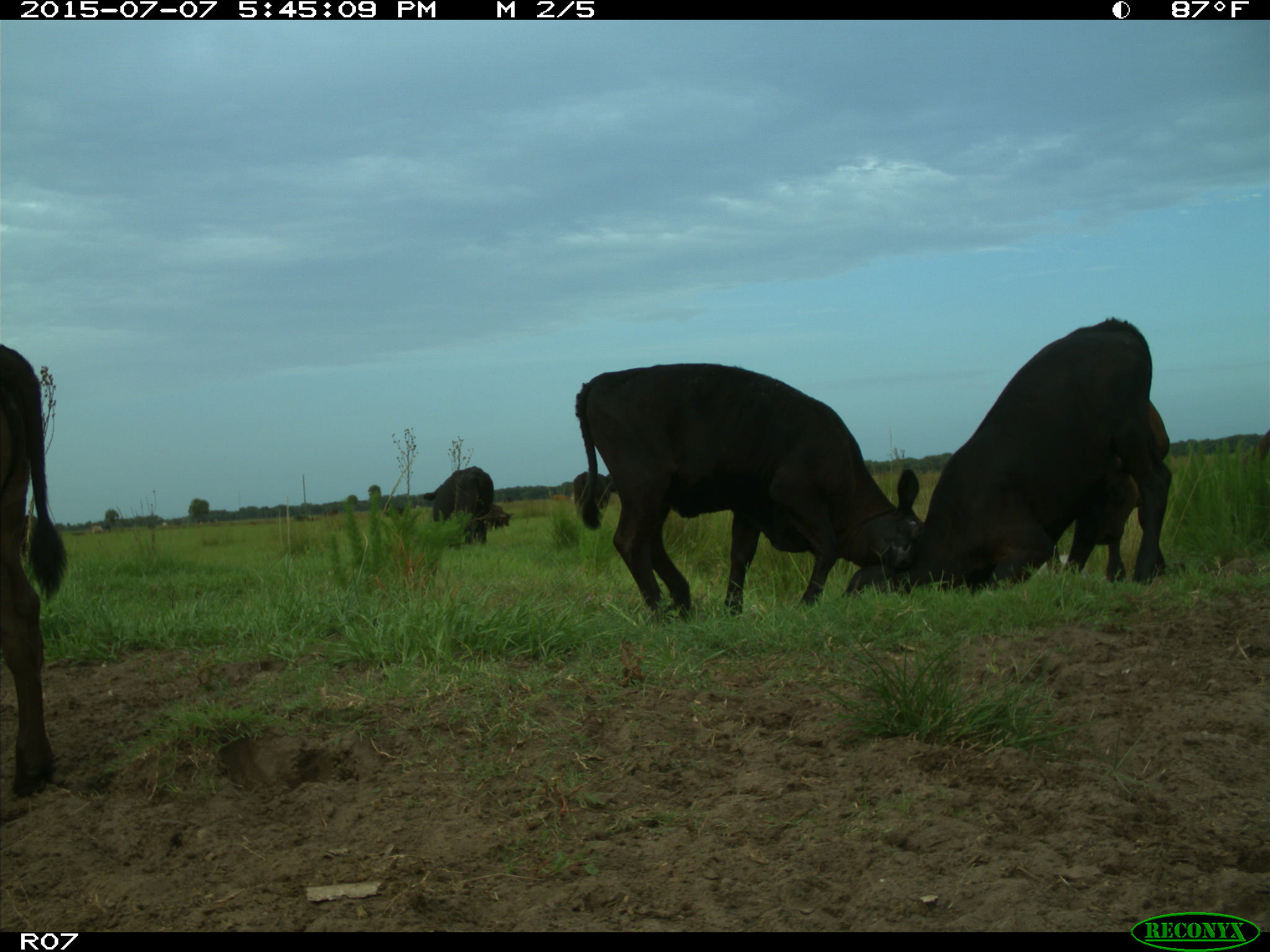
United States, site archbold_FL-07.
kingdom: Animalia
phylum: Chordata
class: Mammalia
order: Artiodactyla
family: Bovidae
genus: Bos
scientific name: Bos taurus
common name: domestic cow